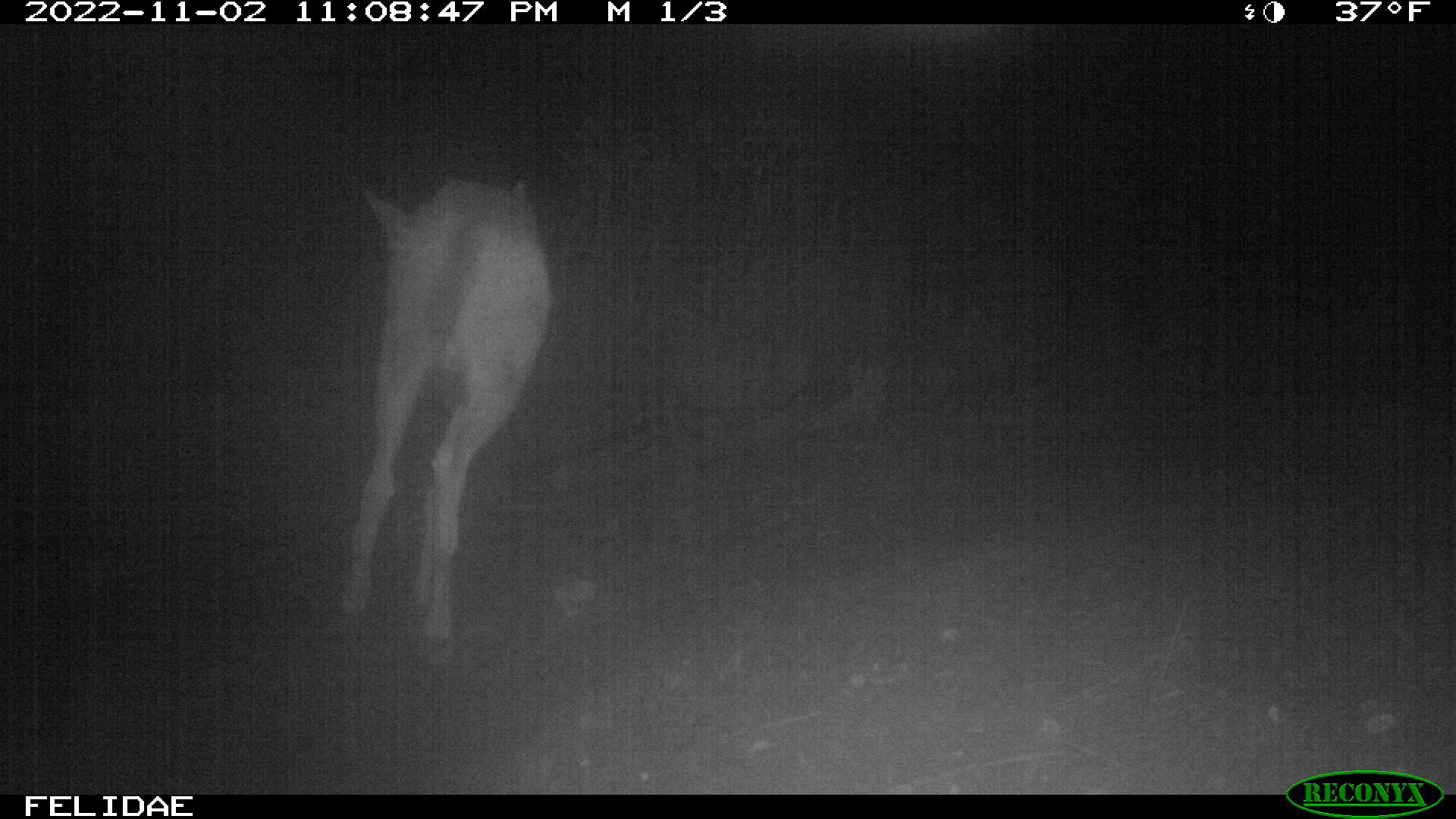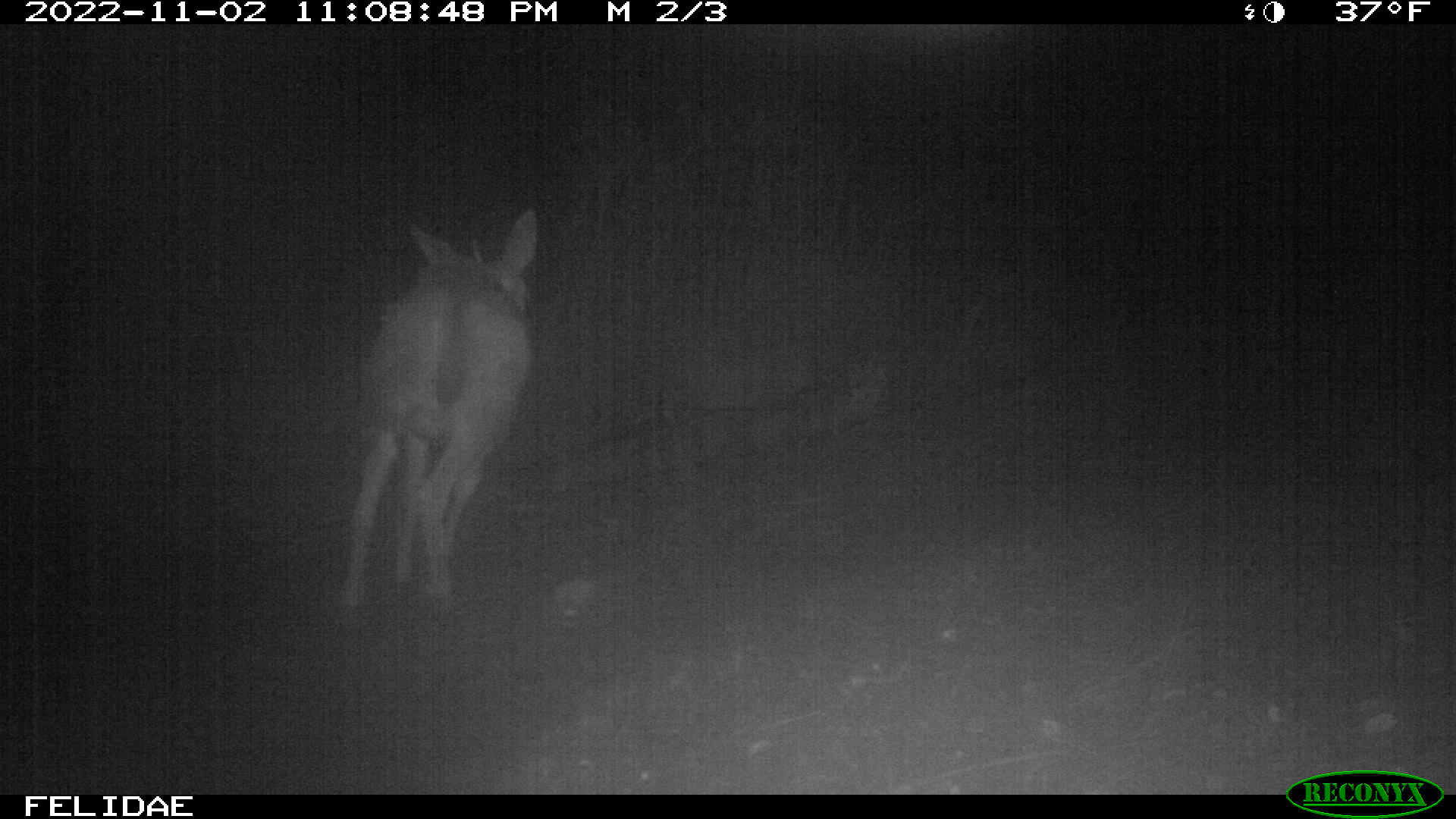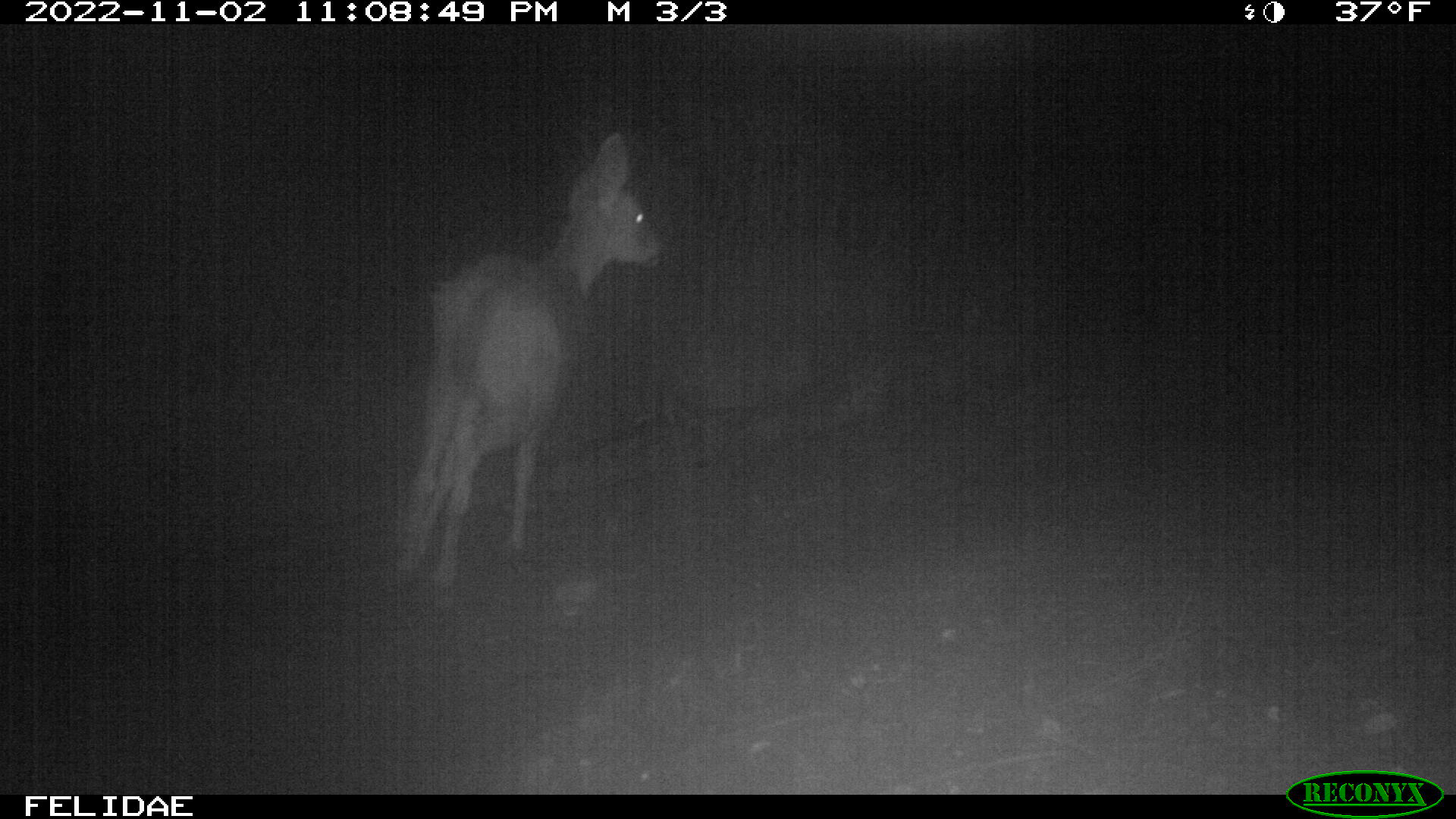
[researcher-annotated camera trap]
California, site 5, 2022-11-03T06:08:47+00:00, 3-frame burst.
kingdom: Animalia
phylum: Chordata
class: Mammalia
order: Artiodactyla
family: Cervidae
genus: Odocoileus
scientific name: Odocoileus hemionus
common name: mule deer